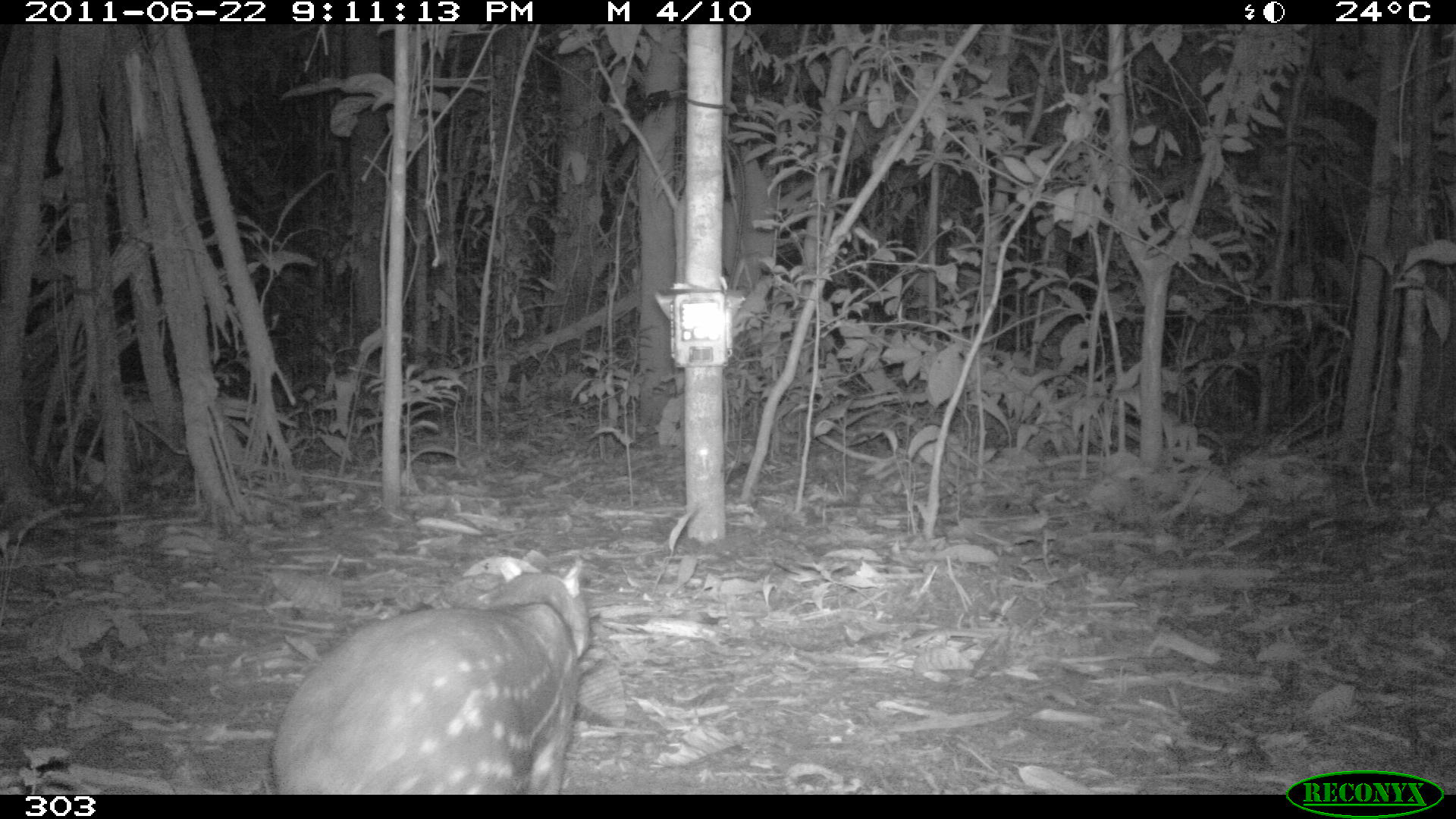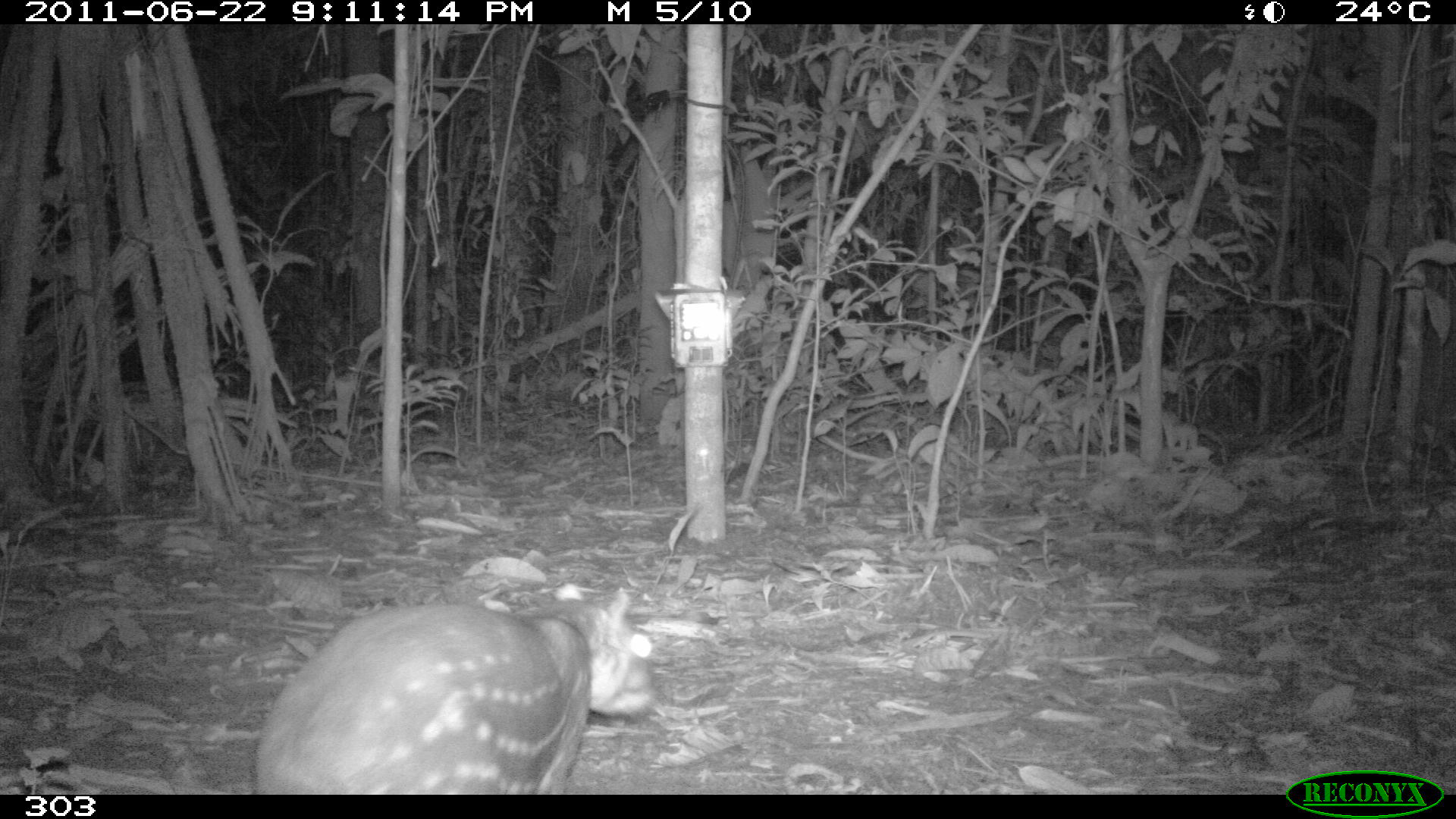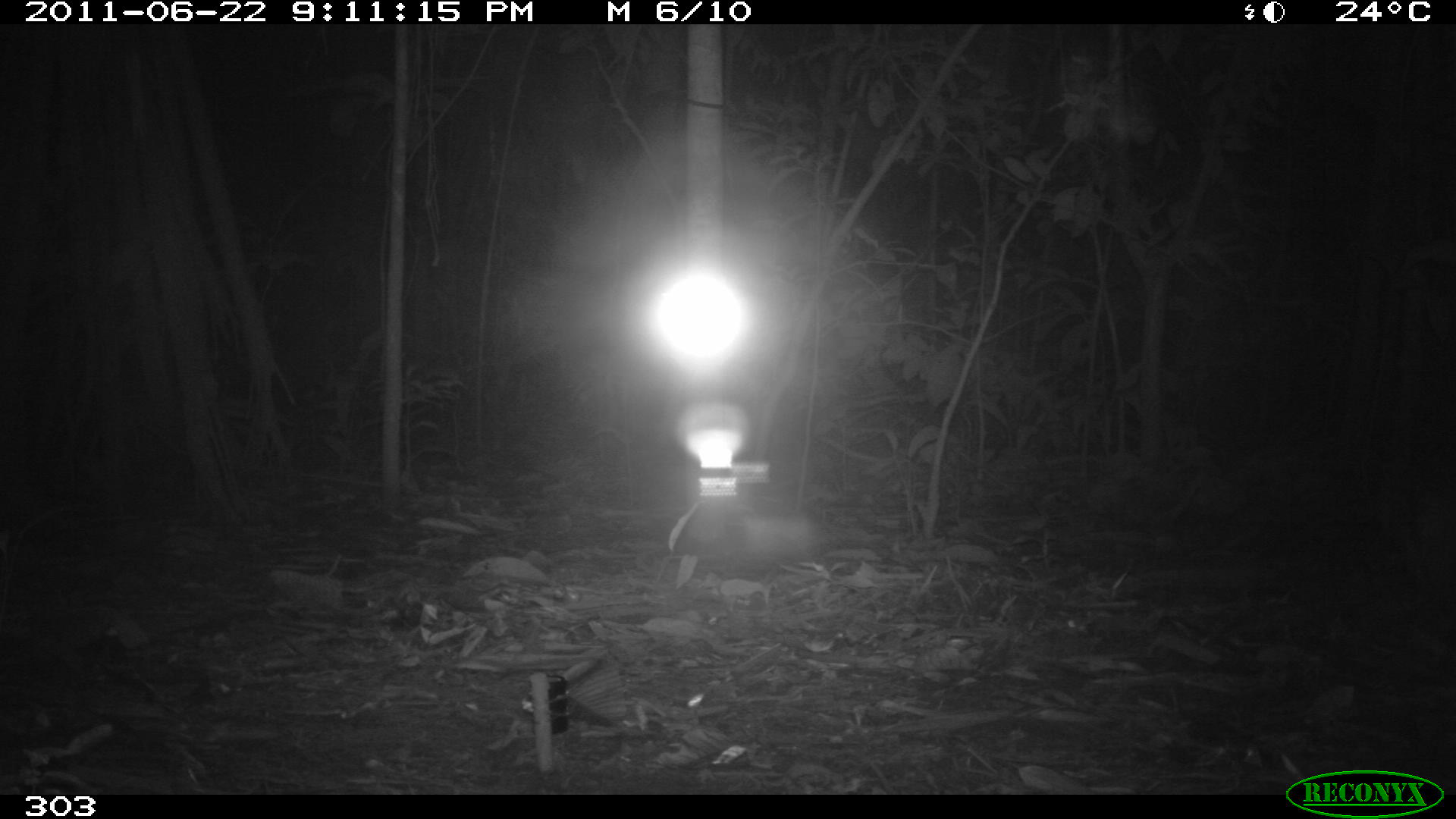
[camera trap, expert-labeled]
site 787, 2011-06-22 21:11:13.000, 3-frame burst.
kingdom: Animalia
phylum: Chordata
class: Mammalia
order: Rodentia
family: Cuniculidae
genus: Cuniculus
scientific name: Cuniculus paca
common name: spotted paca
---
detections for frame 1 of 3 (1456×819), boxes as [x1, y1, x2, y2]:
cuniculus paca: [266, 569, 589, 790]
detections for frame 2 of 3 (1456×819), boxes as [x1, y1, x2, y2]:
cuniculus paca: [251, 585, 654, 792]